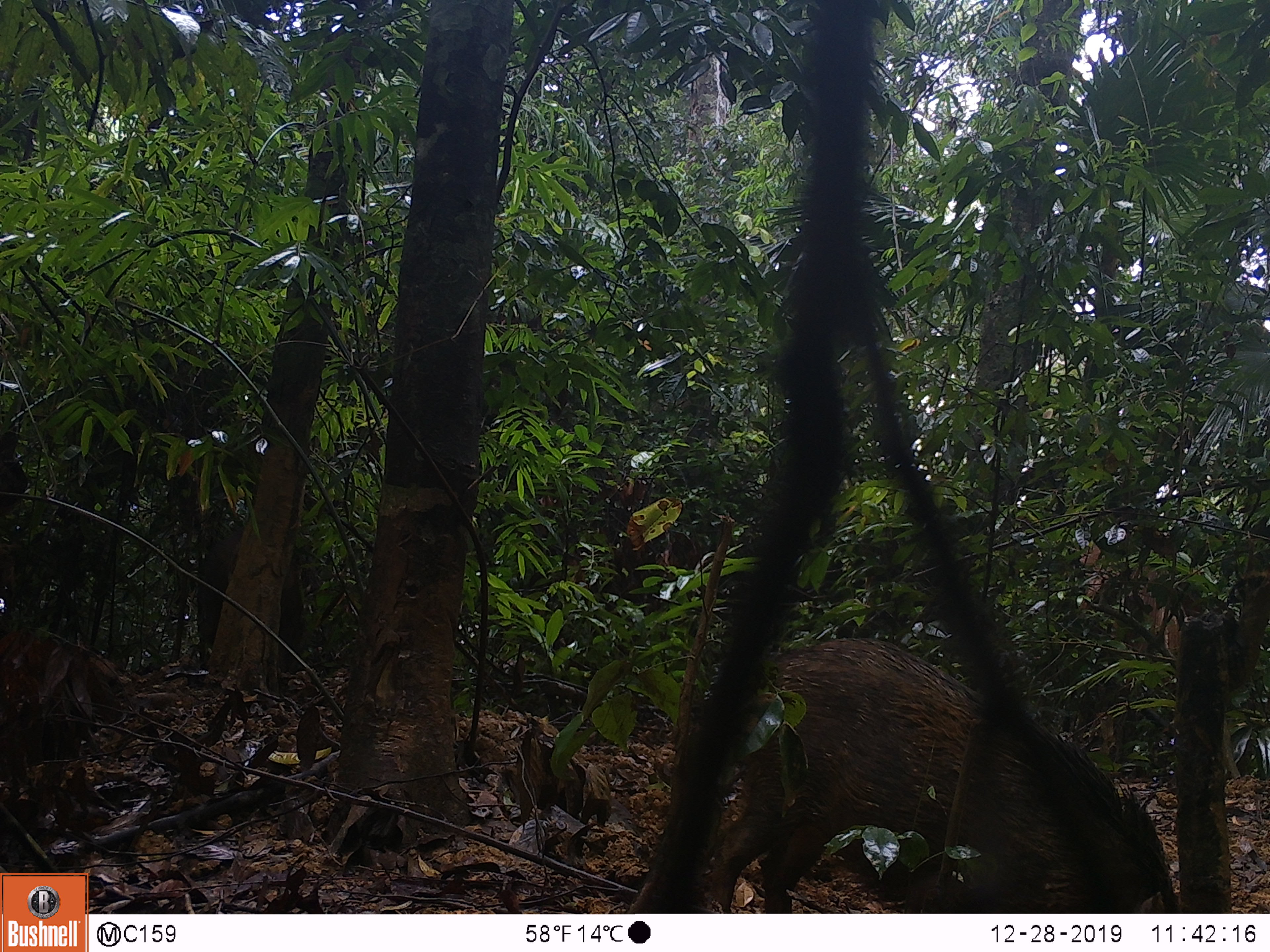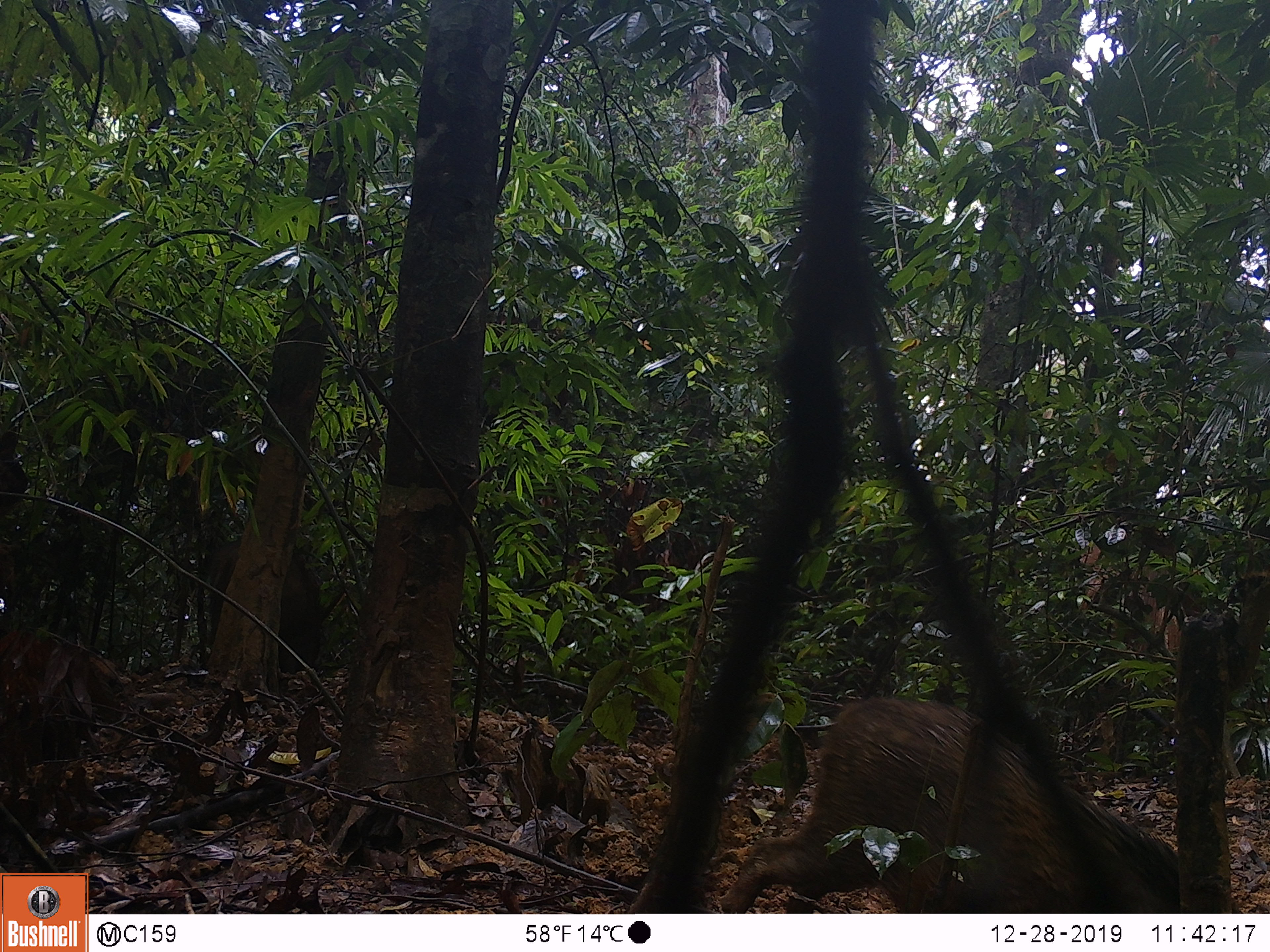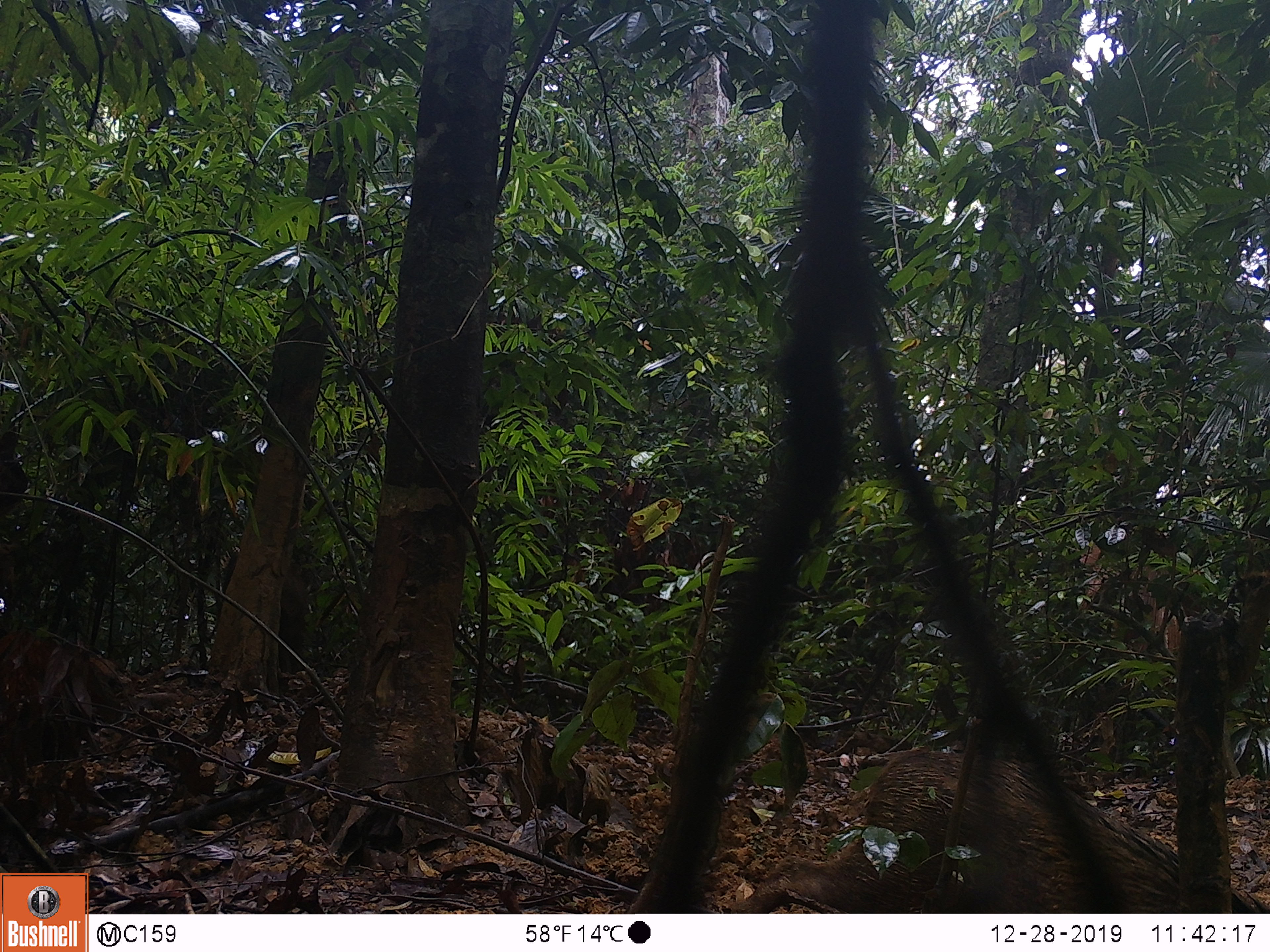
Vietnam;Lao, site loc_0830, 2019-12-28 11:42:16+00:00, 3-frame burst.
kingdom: Animalia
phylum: Chordata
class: Mammalia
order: Artiodactyla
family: Suidae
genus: Sus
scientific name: Sus scrofa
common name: eurasian wild pig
Eurasian wild pig (Sus scrofa). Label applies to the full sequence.